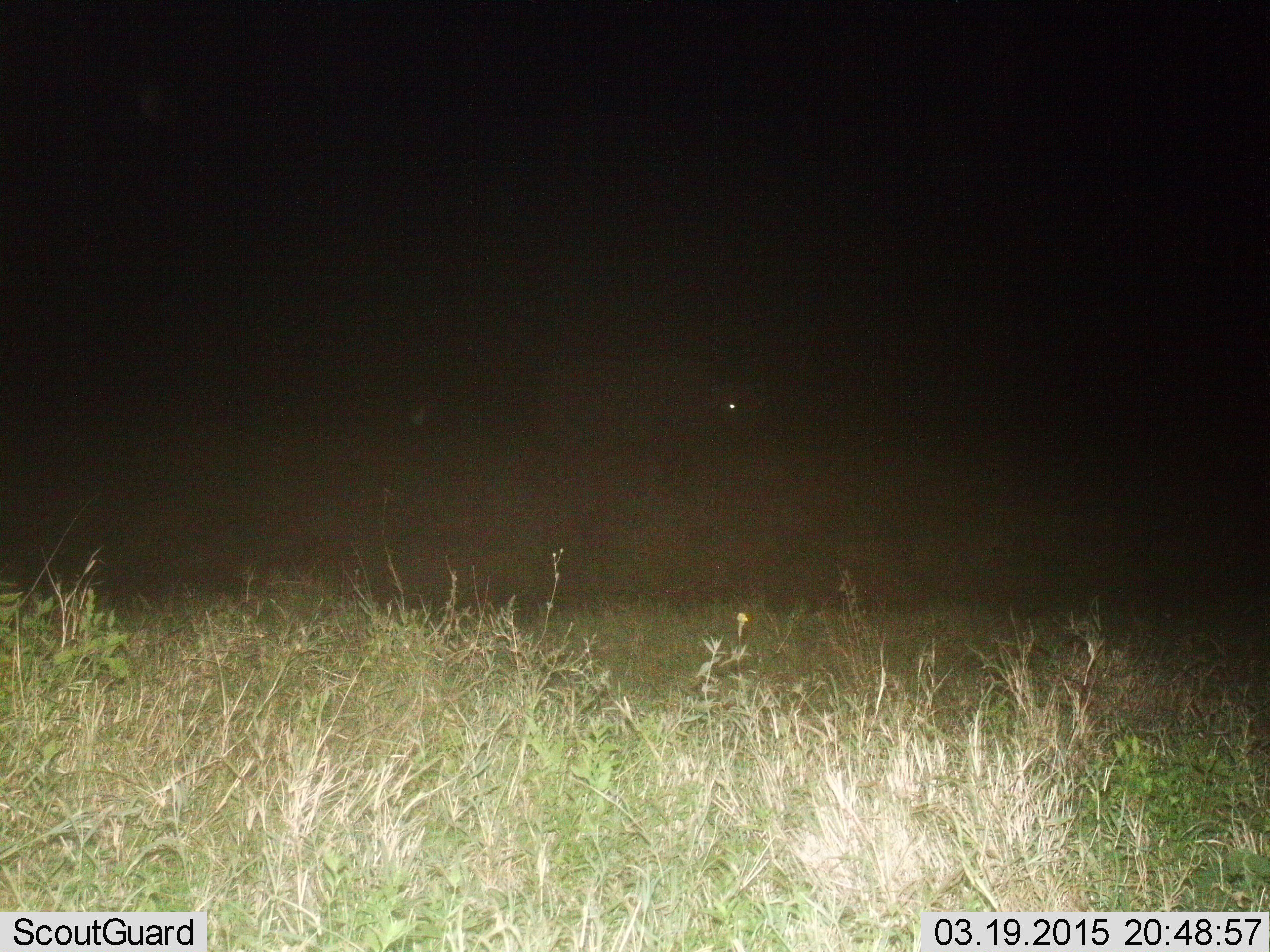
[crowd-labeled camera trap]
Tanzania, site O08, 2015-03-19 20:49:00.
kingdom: Animalia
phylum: Chordata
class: Mammalia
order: Artiodactyla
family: Bovidae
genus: Syncerus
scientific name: Syncerus caffer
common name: cape buffalo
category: buffalo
Buffalo (cape buffalo) (Syncerus caffer), count 1. Behavior (volunteer vote fractions): standing 62%, resting 0%, moving 38%, interacting 0%. Young present (vote fraction): 0%. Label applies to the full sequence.